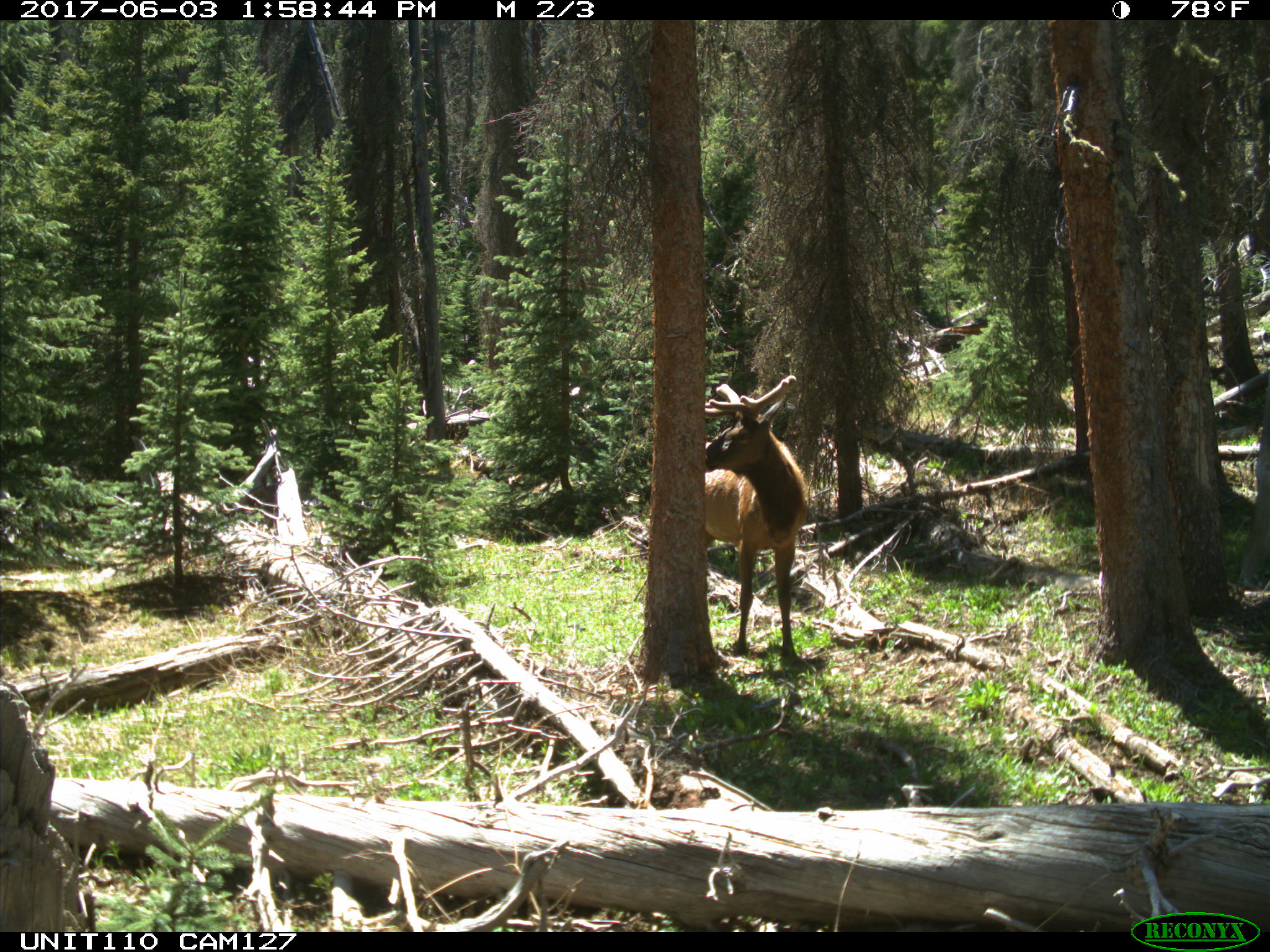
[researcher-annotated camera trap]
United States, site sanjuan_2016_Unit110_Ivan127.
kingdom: Animalia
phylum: Chordata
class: Mammalia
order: Artiodactyla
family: Cervidae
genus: Cervus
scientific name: Cervus elaphus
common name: red deer